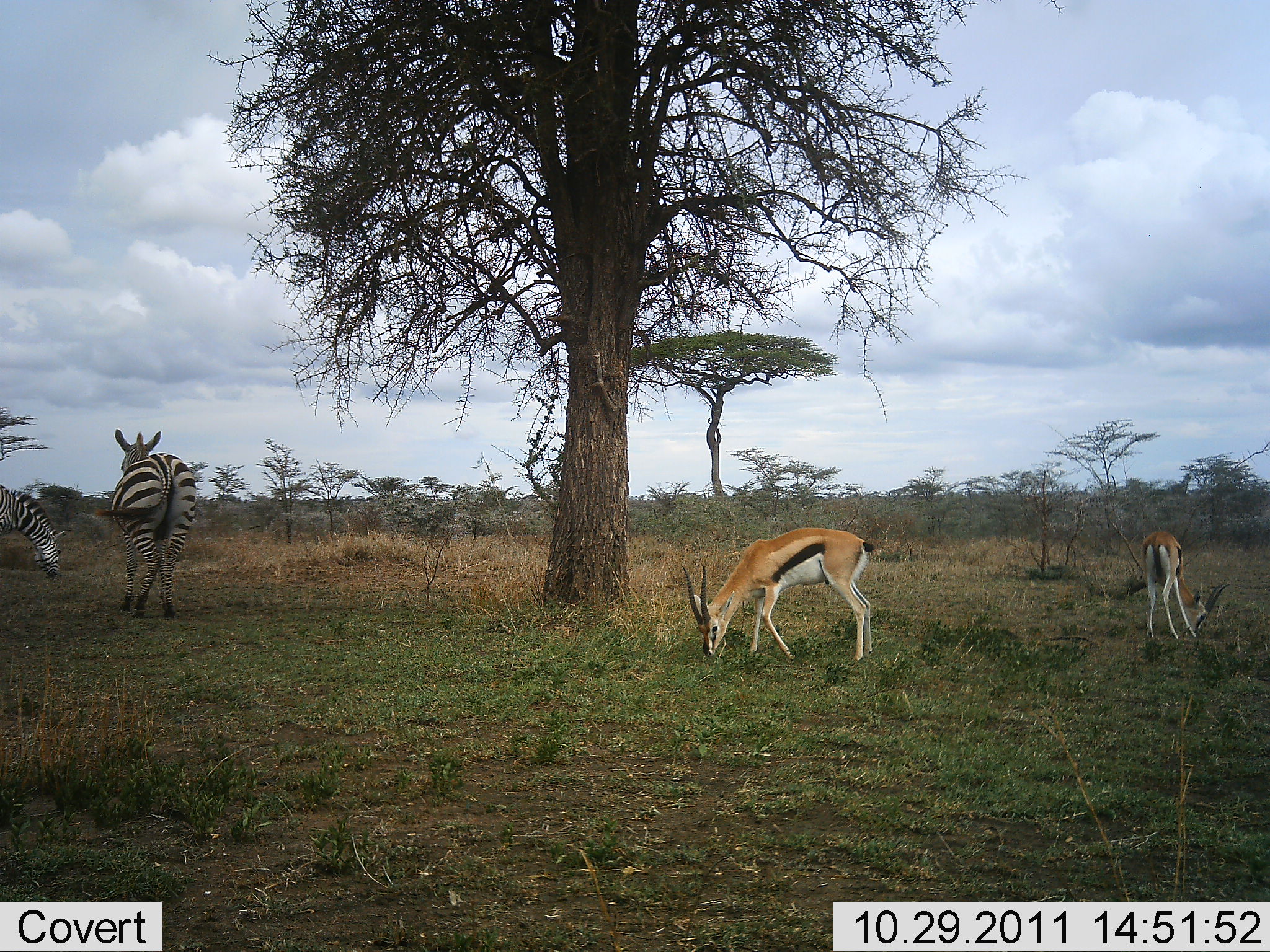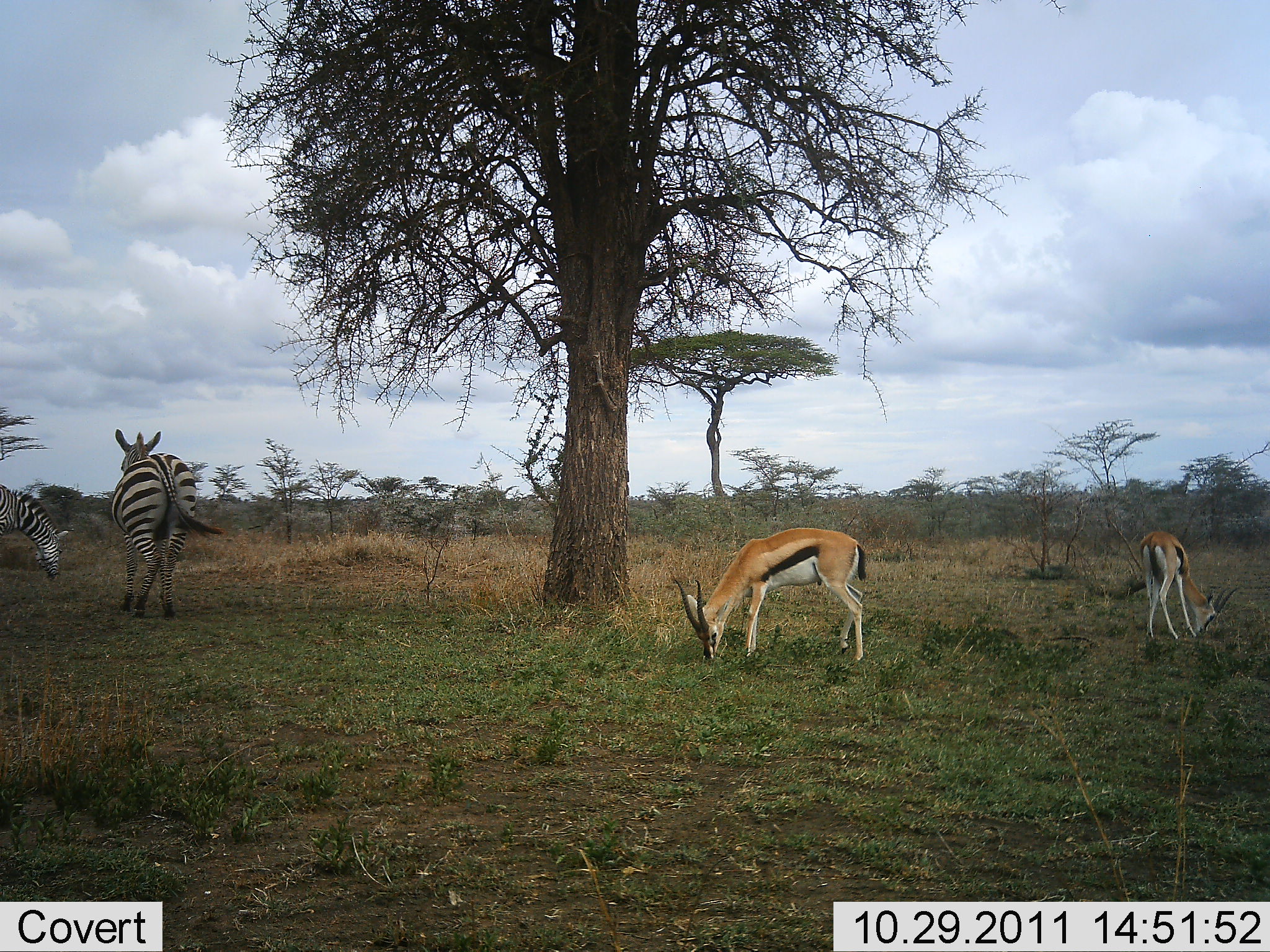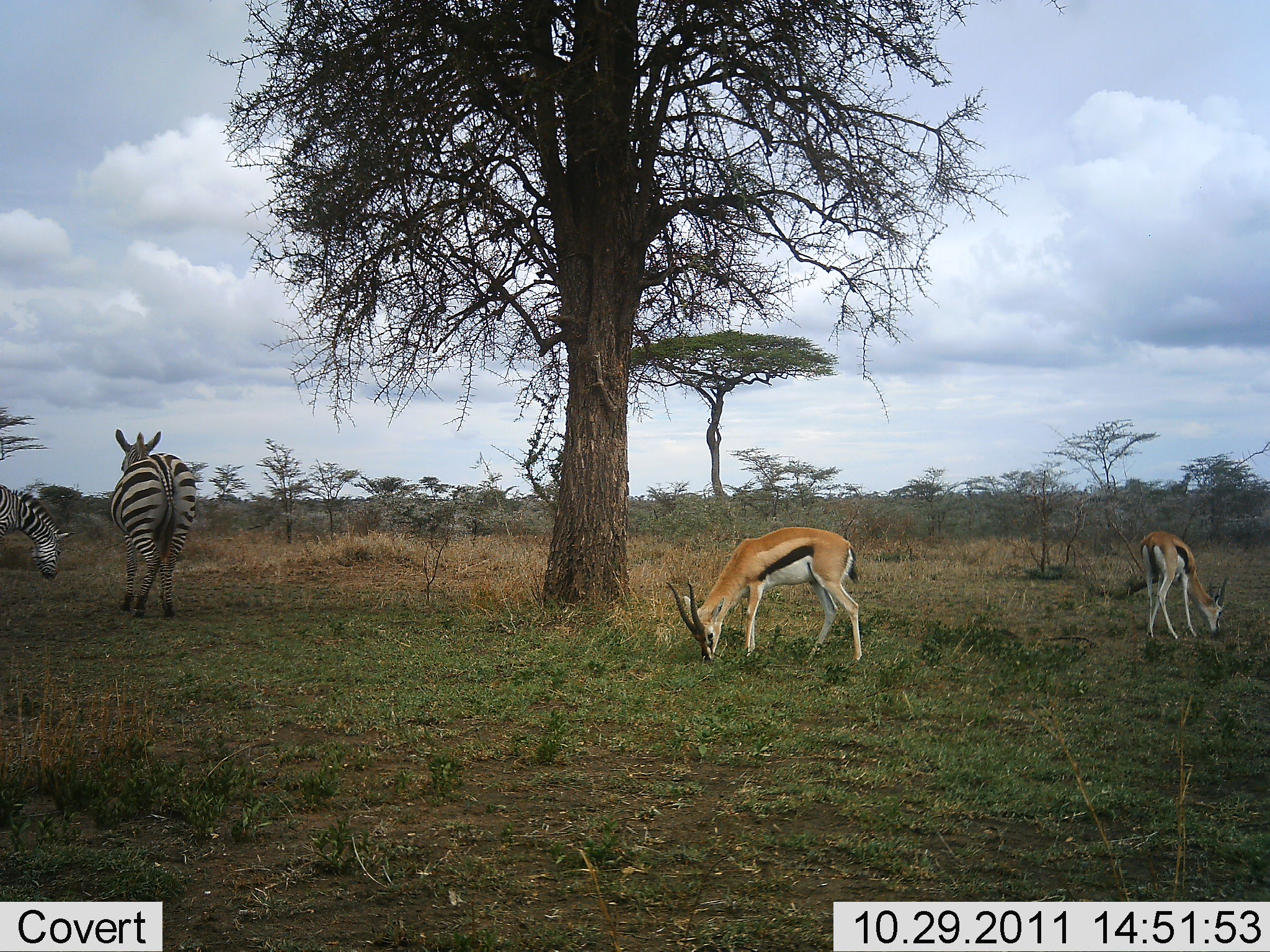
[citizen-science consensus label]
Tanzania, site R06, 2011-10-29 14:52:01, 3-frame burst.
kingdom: Animalia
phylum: Chordata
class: Mammalia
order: Artiodactyla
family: Bovidae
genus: Eudorcas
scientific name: Eudorcas thomsonii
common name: thomson's gazelle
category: gazellethomsons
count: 2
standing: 17%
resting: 0%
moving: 8%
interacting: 0%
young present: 0%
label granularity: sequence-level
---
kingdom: Animalia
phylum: Chordata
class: Mammalia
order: Perissodactyla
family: Equidae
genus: Equus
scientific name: Equus quagga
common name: plains zebra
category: zebra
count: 2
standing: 50%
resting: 8%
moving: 8%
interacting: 0%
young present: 0%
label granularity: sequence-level